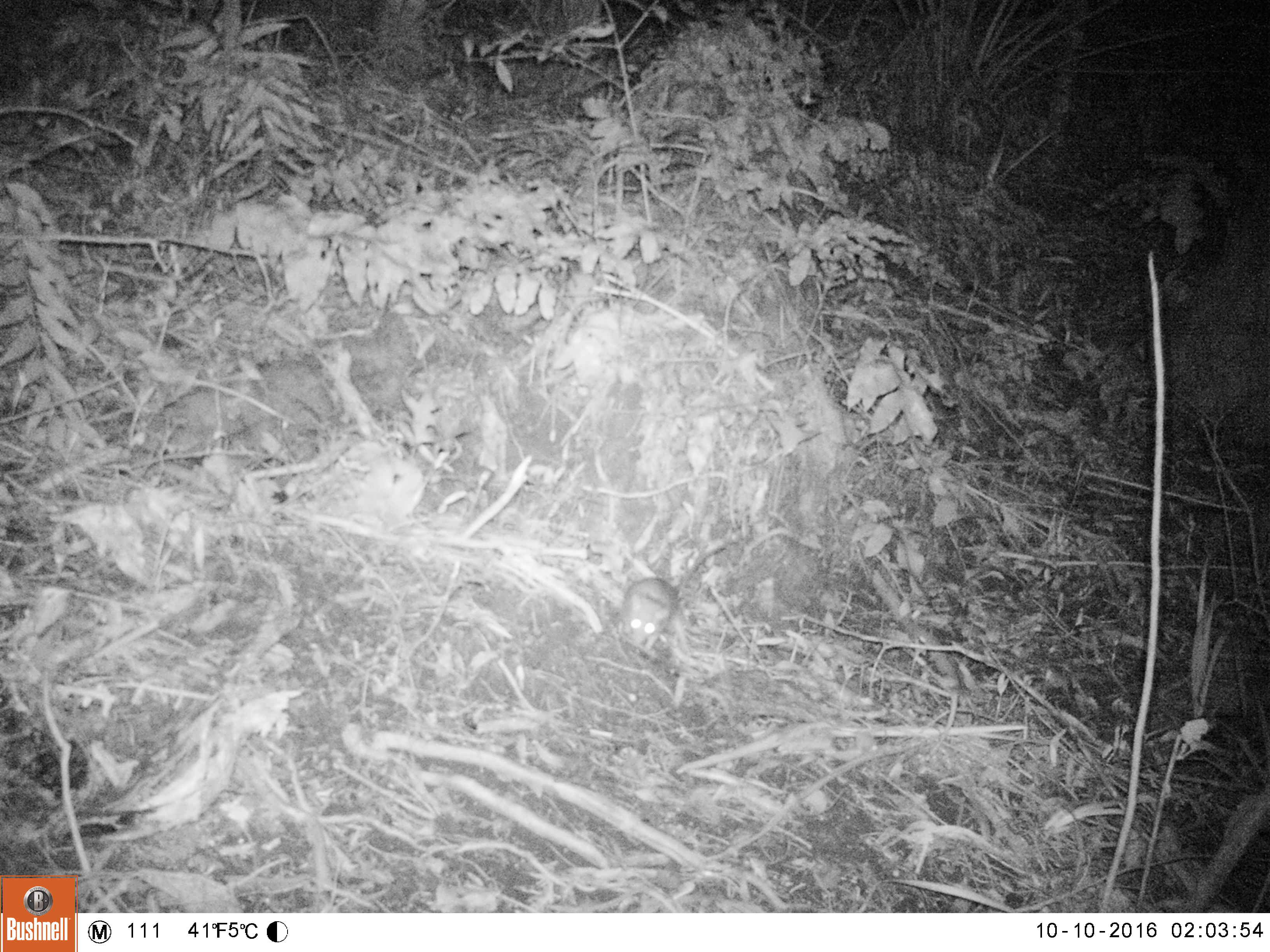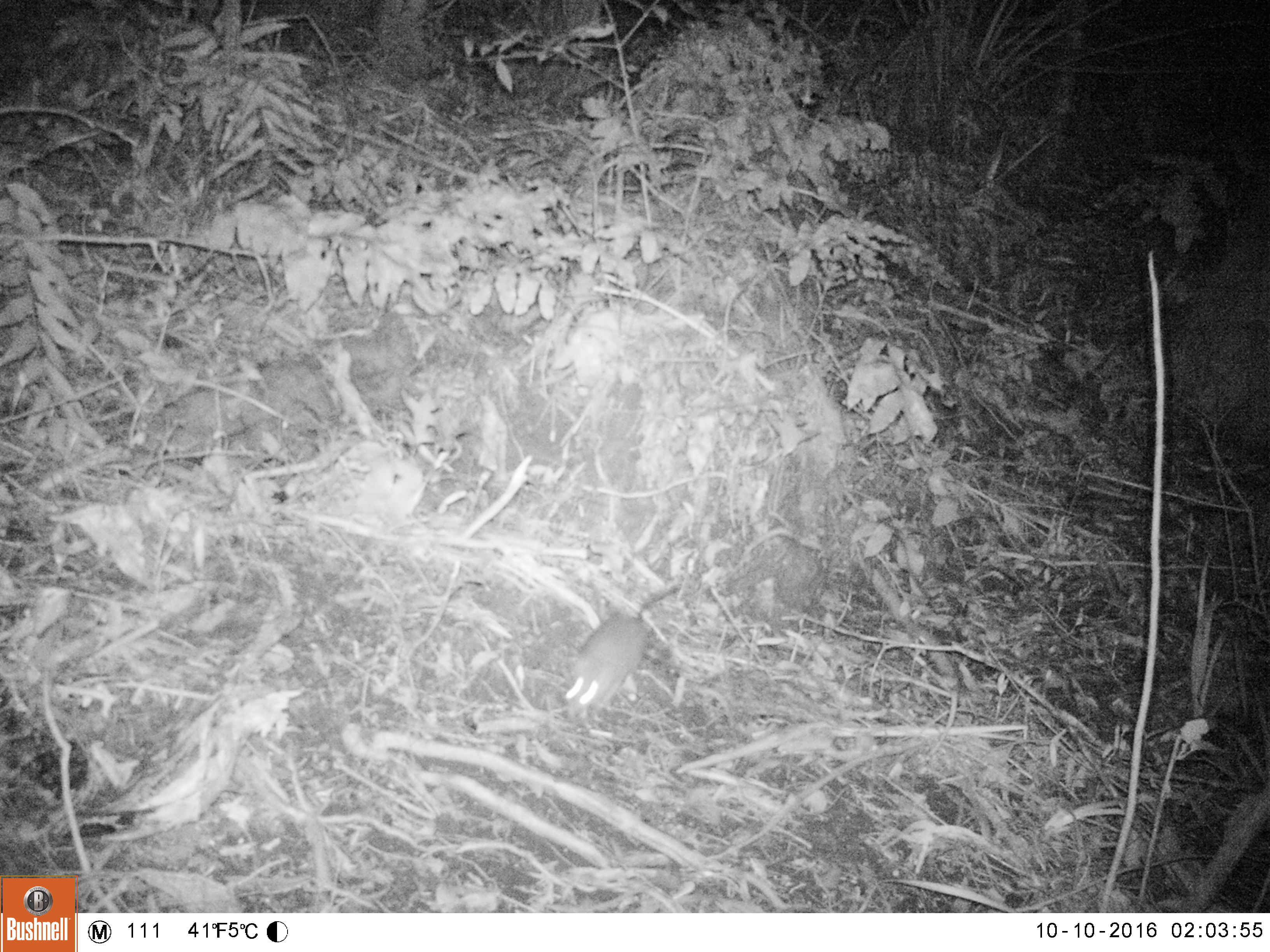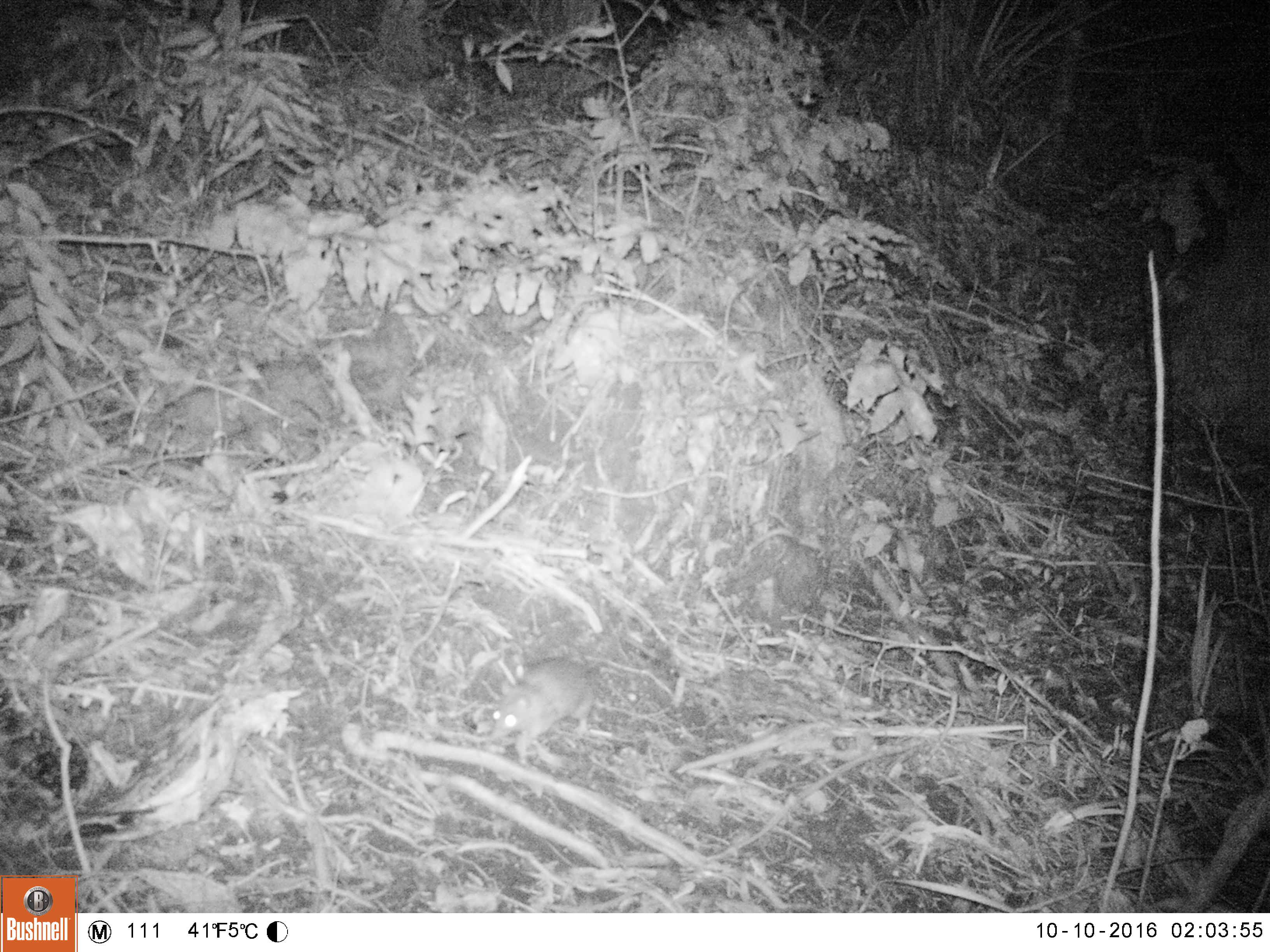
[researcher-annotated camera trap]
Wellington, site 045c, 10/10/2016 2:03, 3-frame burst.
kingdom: Animalia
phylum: Chordata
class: Mammalia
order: Rodentia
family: Muridae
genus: Rattus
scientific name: Rattus norvegicus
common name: norway rat